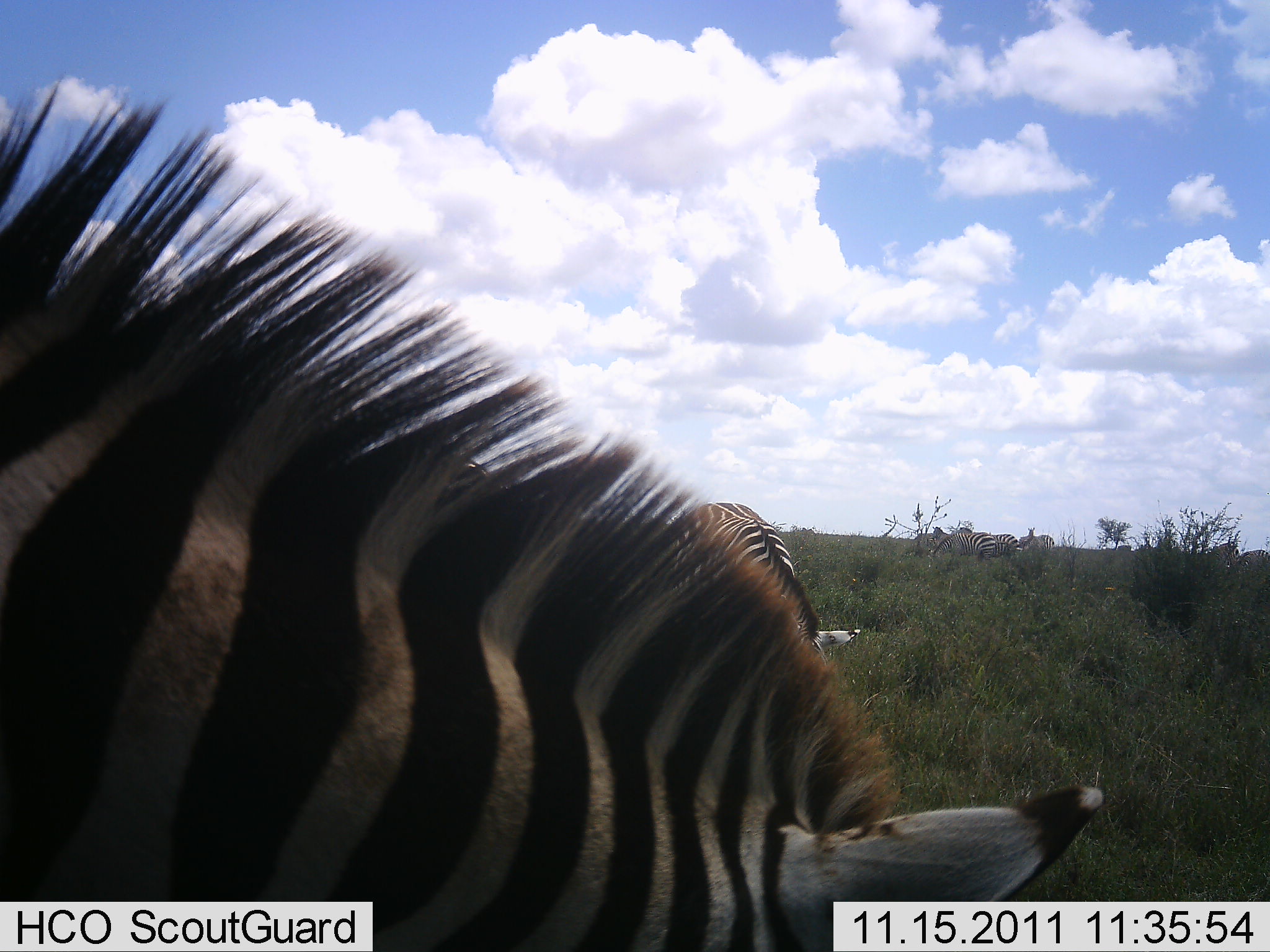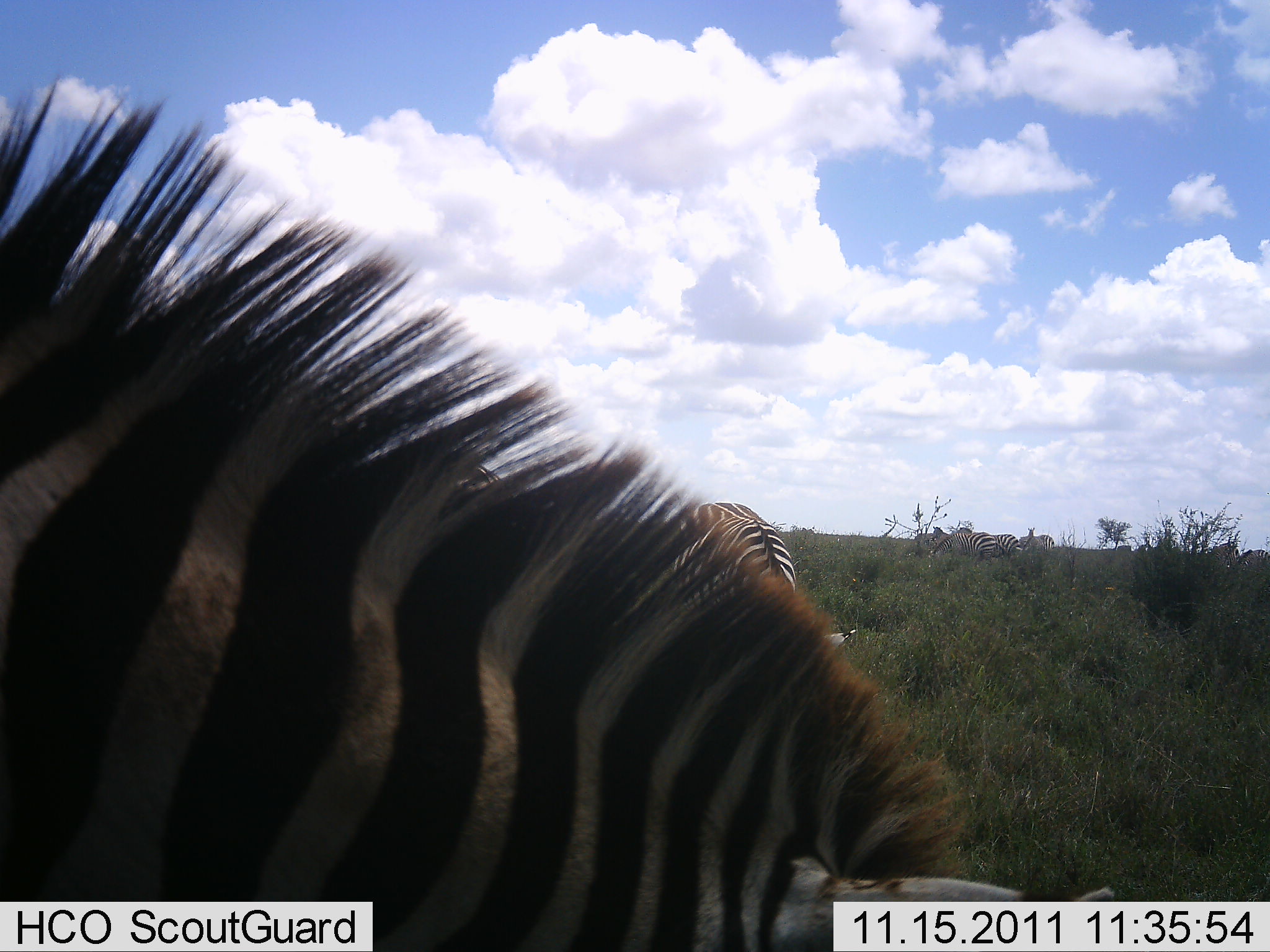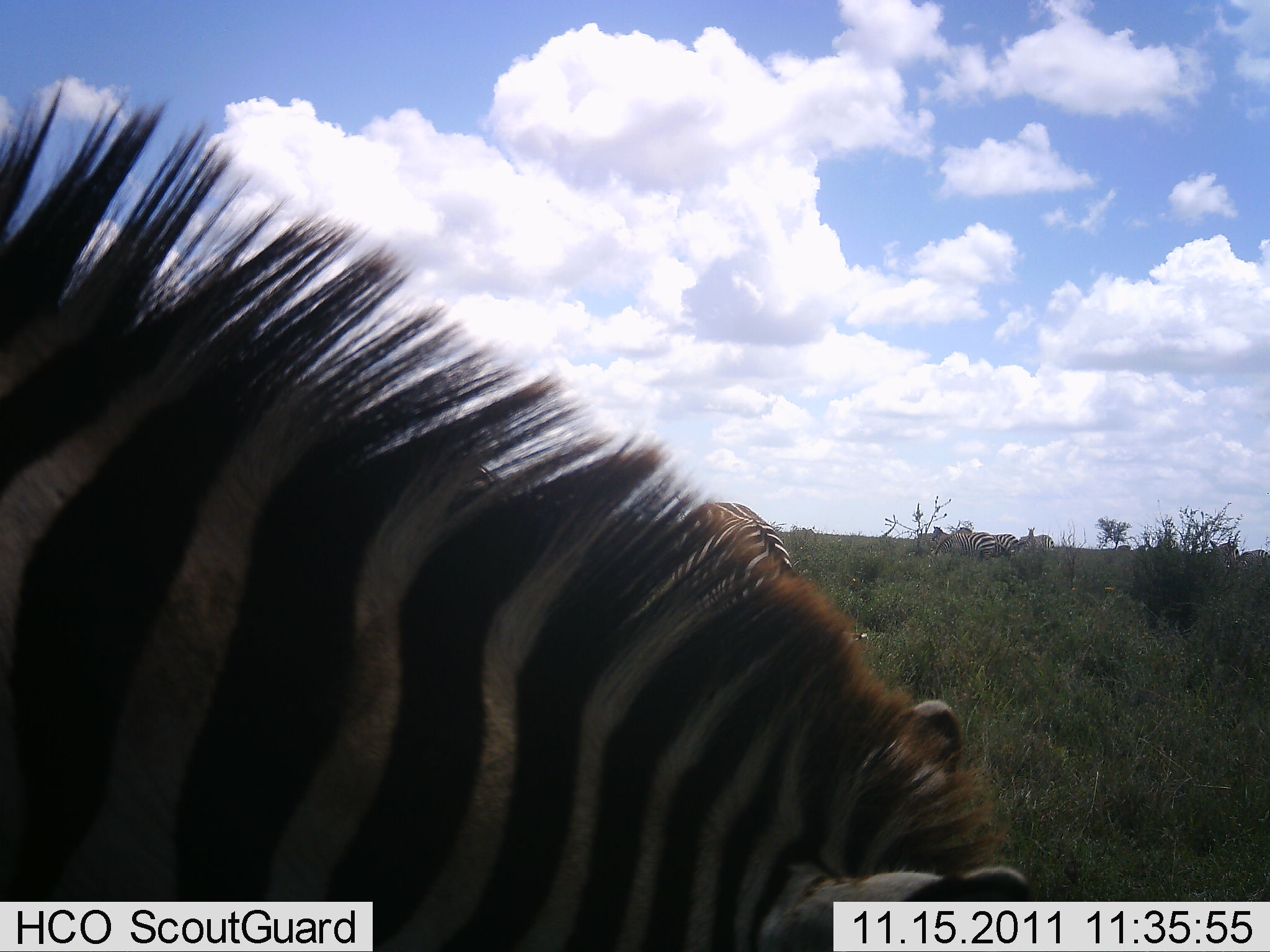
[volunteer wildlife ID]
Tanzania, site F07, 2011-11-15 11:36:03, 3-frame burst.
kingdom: Animalia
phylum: Chordata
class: Mammalia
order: Perissodactyla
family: Equidae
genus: Equus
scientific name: Equus quagga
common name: plains zebra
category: zebra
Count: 2.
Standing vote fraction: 27%.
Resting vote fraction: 0%.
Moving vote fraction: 0%.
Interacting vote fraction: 0%.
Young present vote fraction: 0%.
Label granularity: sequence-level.